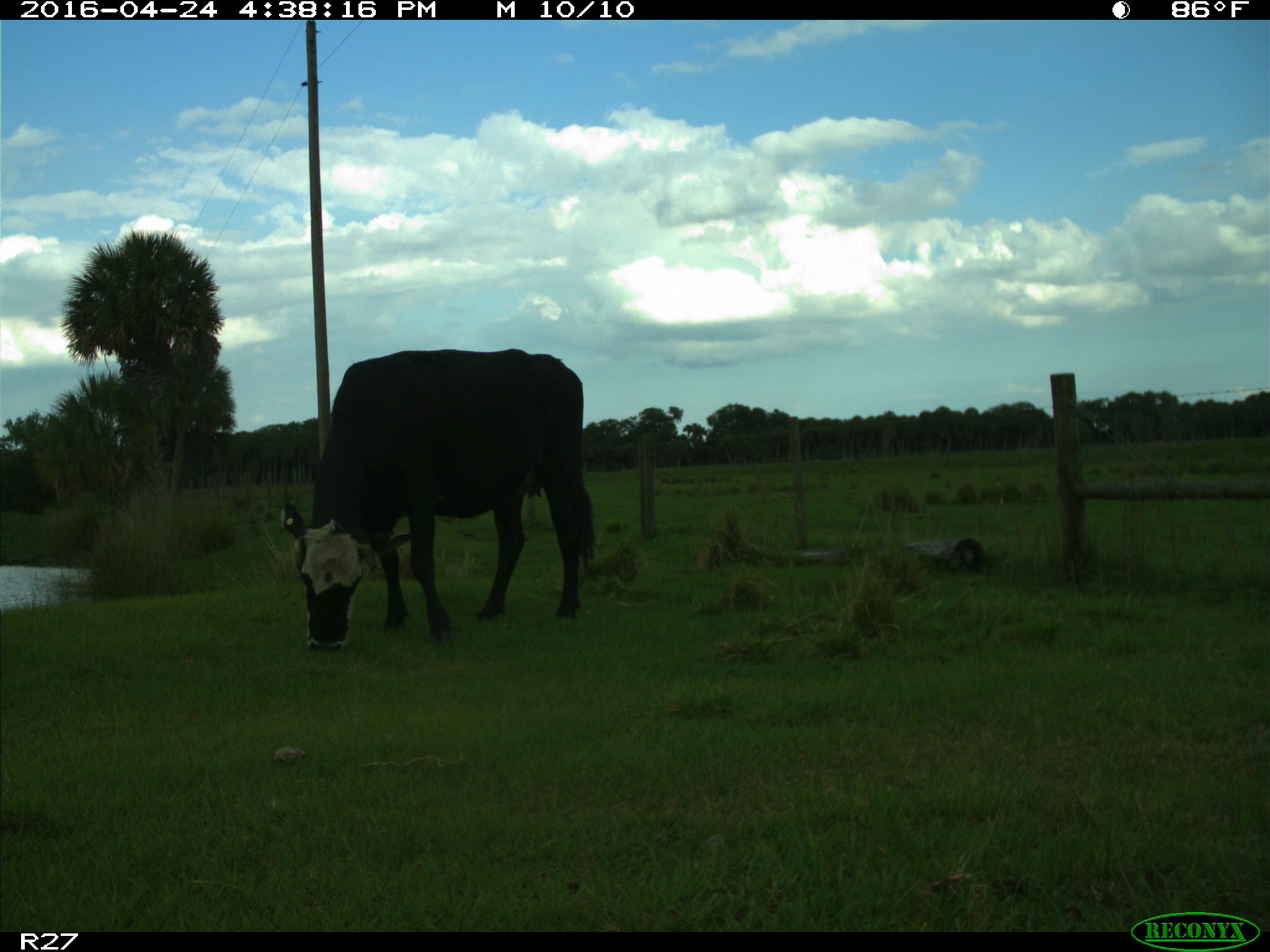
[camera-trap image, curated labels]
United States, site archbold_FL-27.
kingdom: Animalia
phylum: Chordata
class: Mammalia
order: Artiodactyla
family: Bovidae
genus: Bos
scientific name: Bos taurus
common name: domestic cow